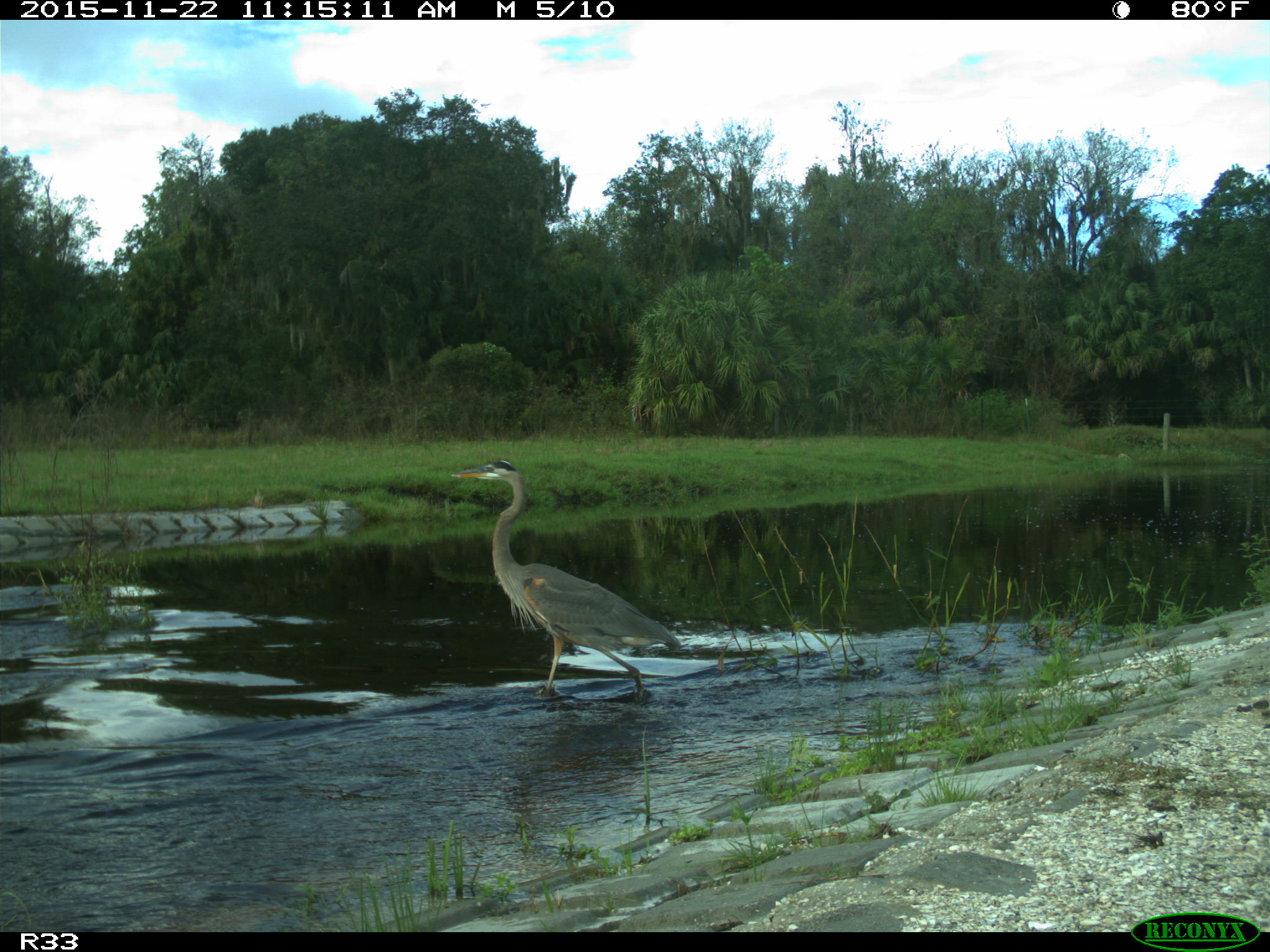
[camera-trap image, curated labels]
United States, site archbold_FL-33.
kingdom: Animalia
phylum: Chordata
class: Aves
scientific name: Aves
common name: birds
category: unidentified bird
Unidentified bird (birds) (Aves).